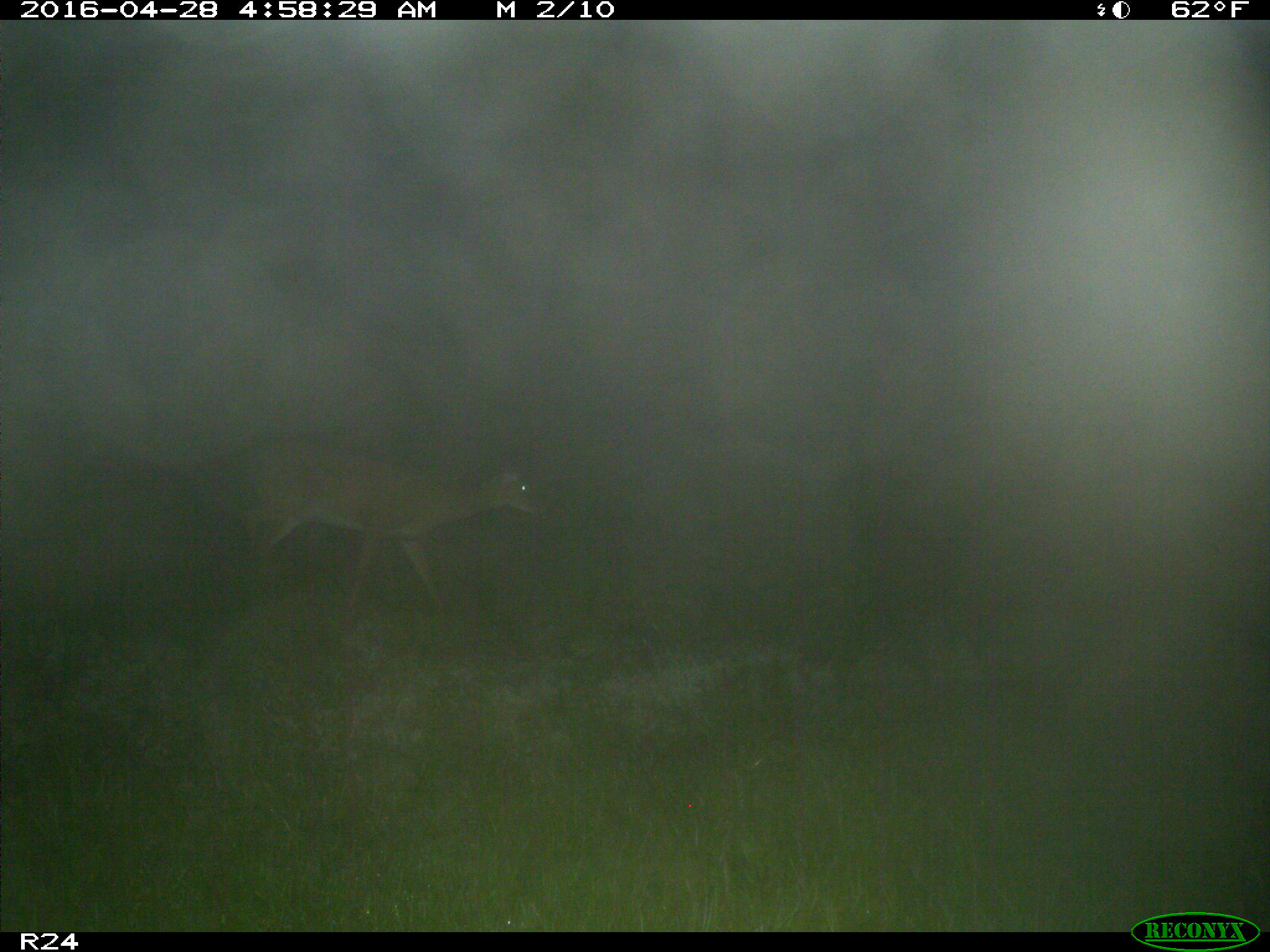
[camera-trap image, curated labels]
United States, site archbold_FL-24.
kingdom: Animalia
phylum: Chordata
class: Mammalia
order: Artiodactyla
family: Cervidae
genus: Odocoileus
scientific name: Odocoileus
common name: deer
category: unidentified deer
Unidentified deer (deer) (Odocoileus).